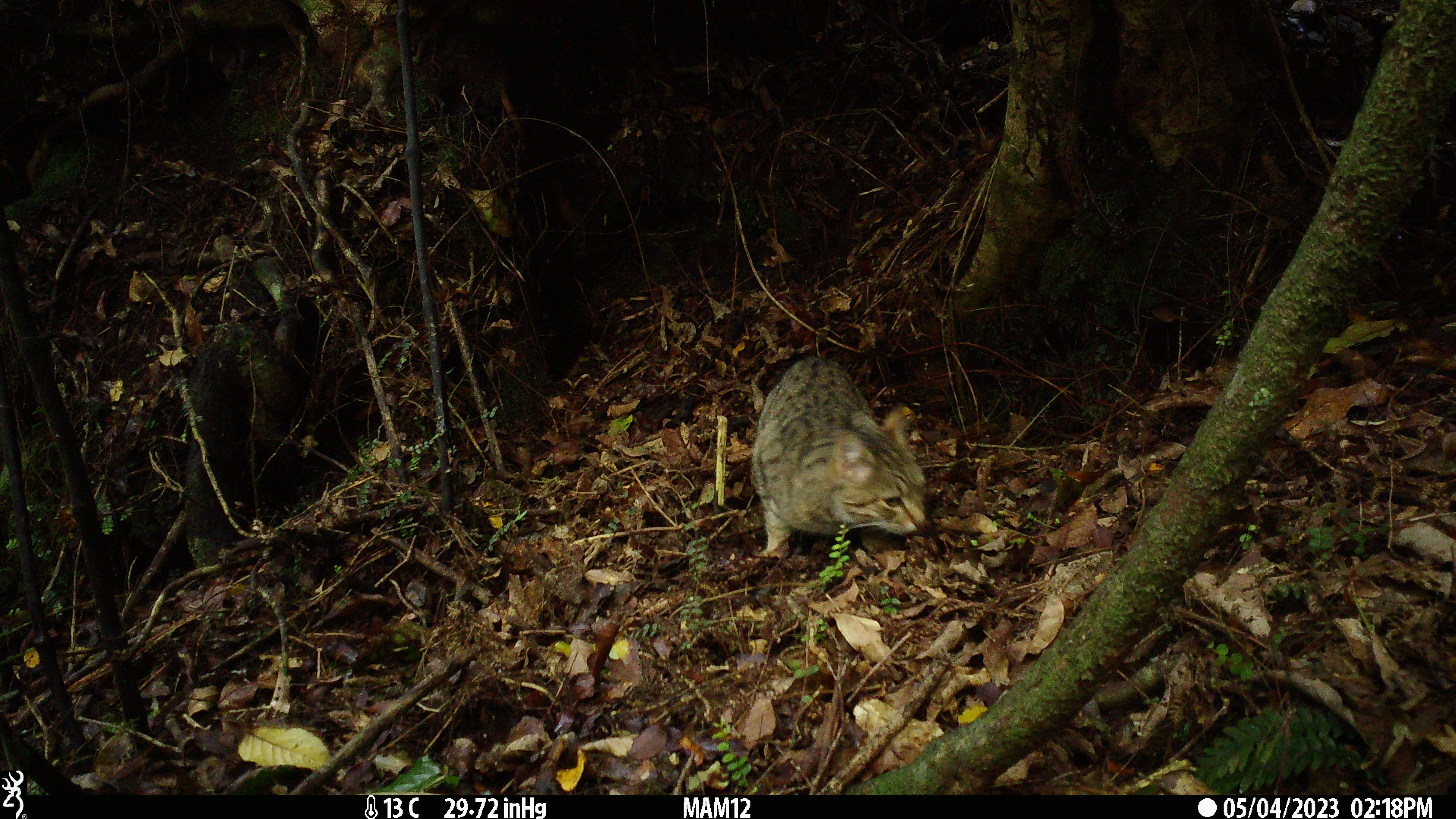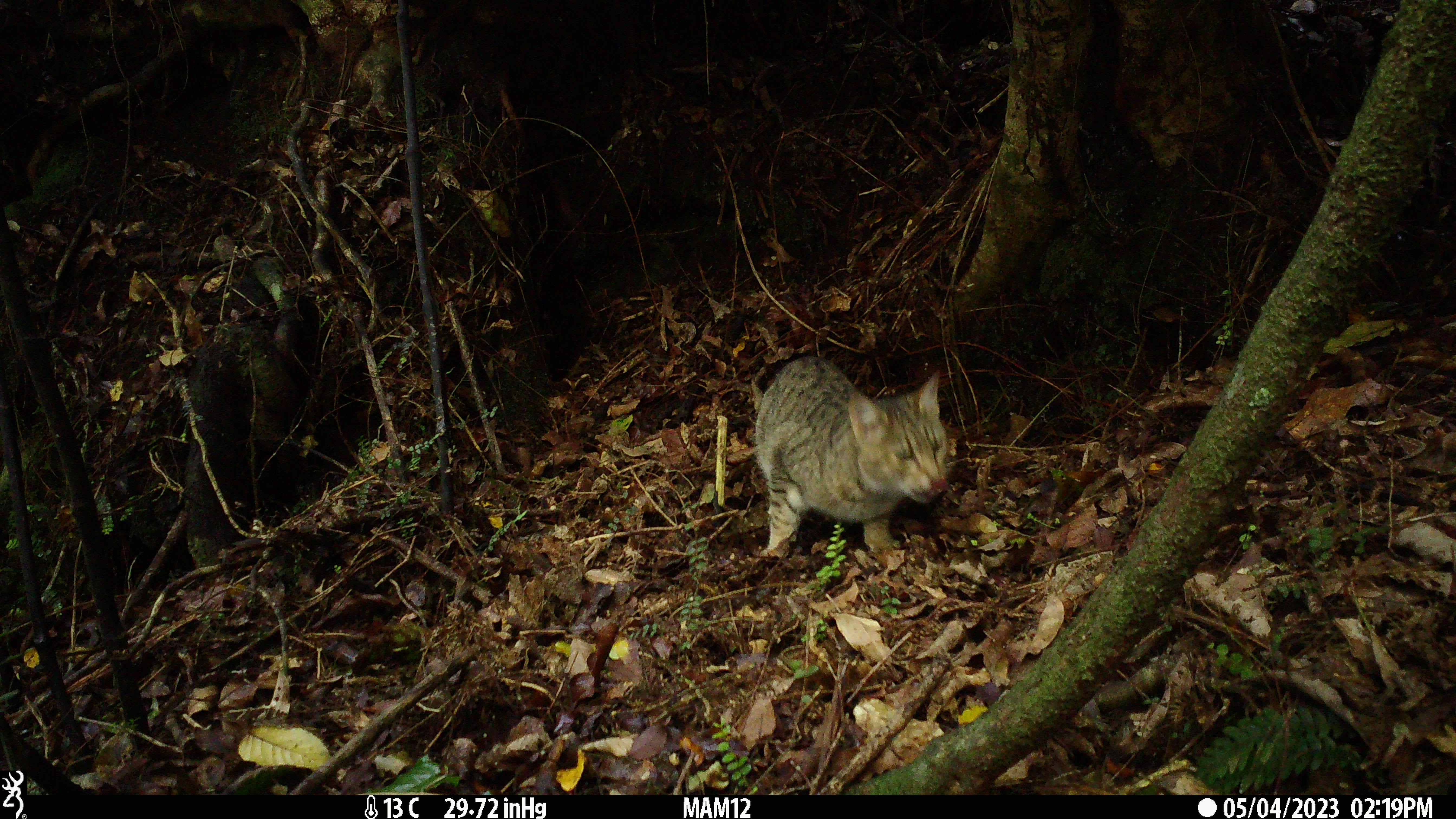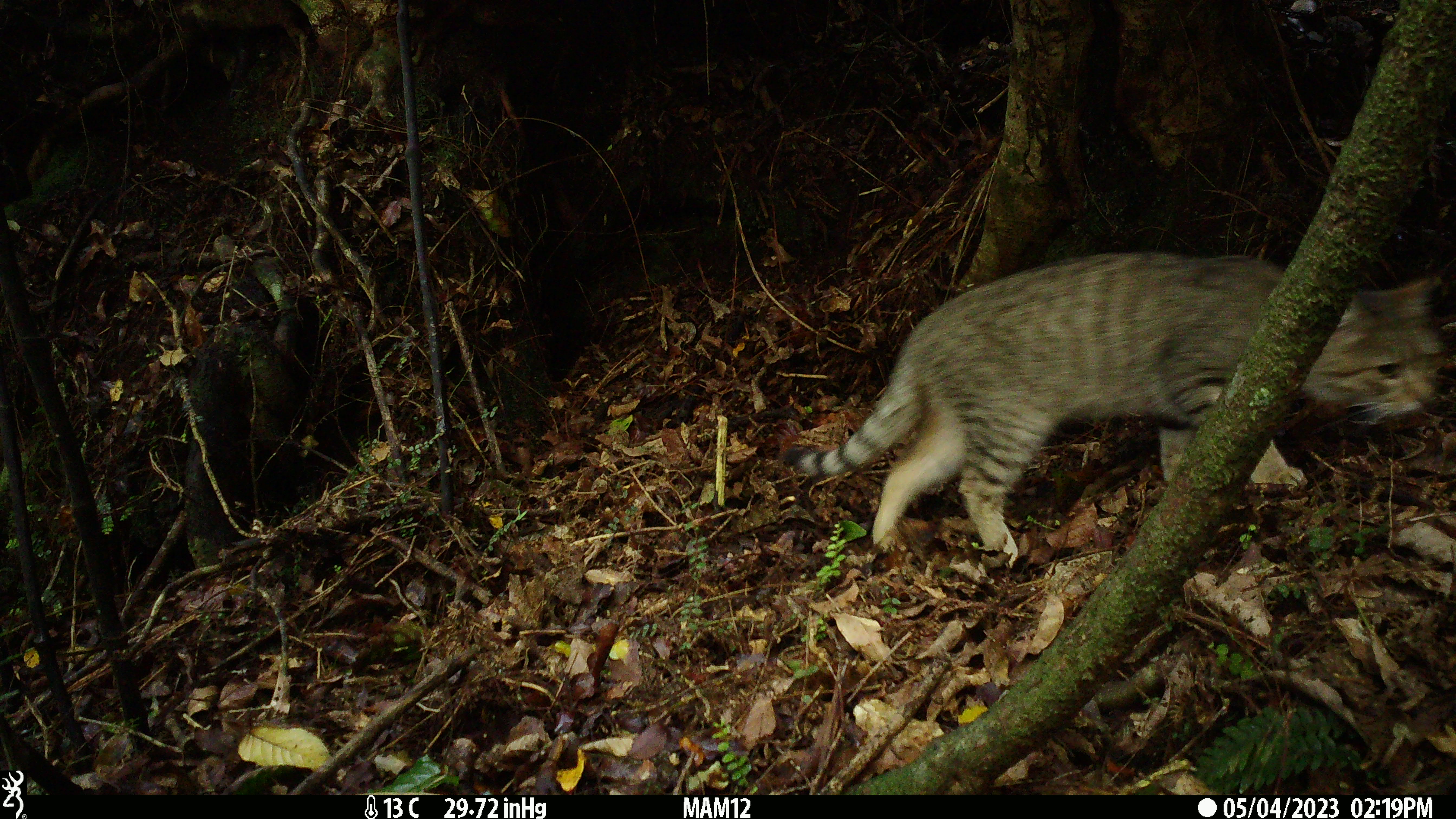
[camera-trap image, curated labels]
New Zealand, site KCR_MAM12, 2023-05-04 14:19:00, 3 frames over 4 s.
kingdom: Animalia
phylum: Chordata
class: Mammalia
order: Carnivora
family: Felidae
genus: Felis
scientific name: Felis catus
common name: domestic cat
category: cat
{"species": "cat (domestic cat) (Felis catus)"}